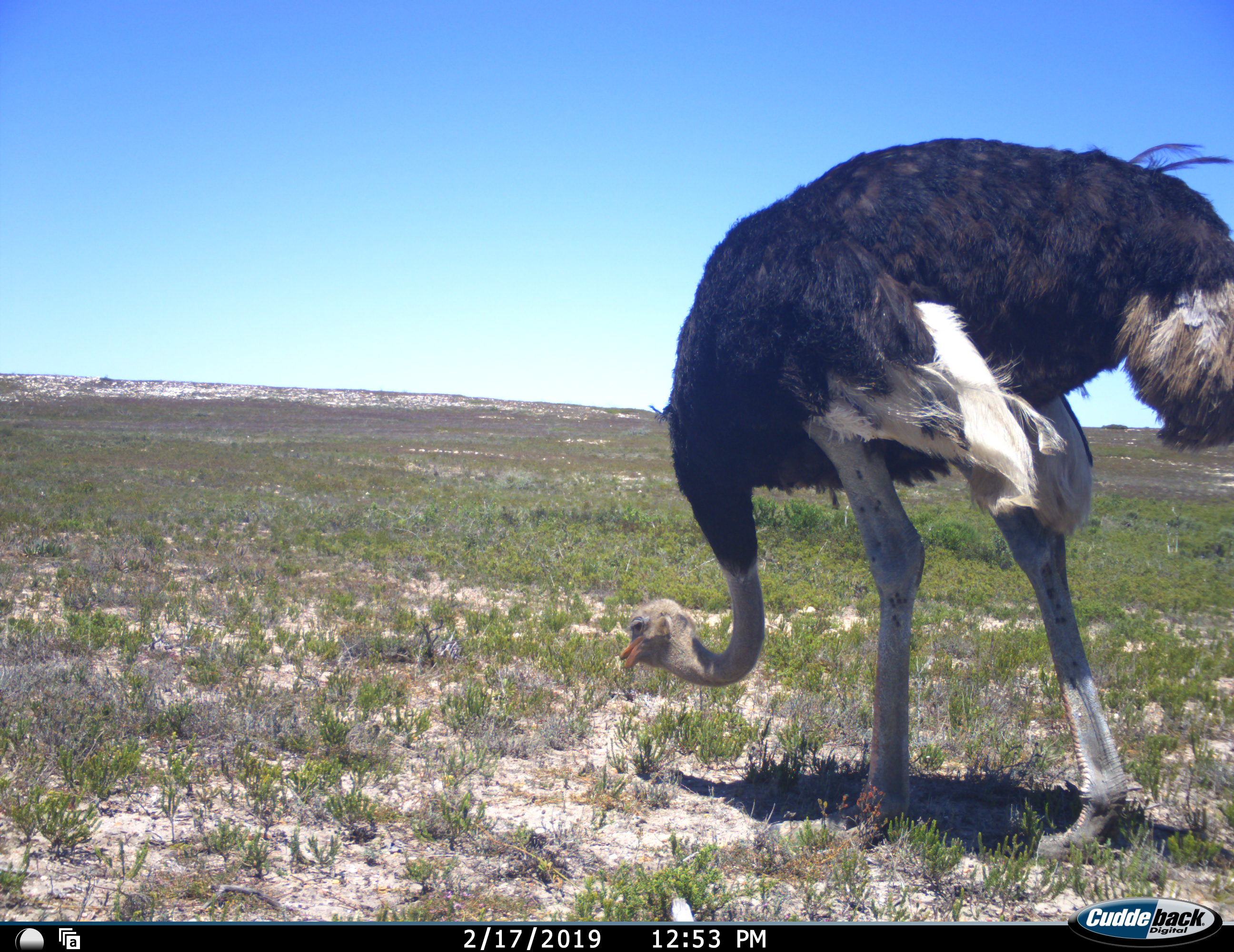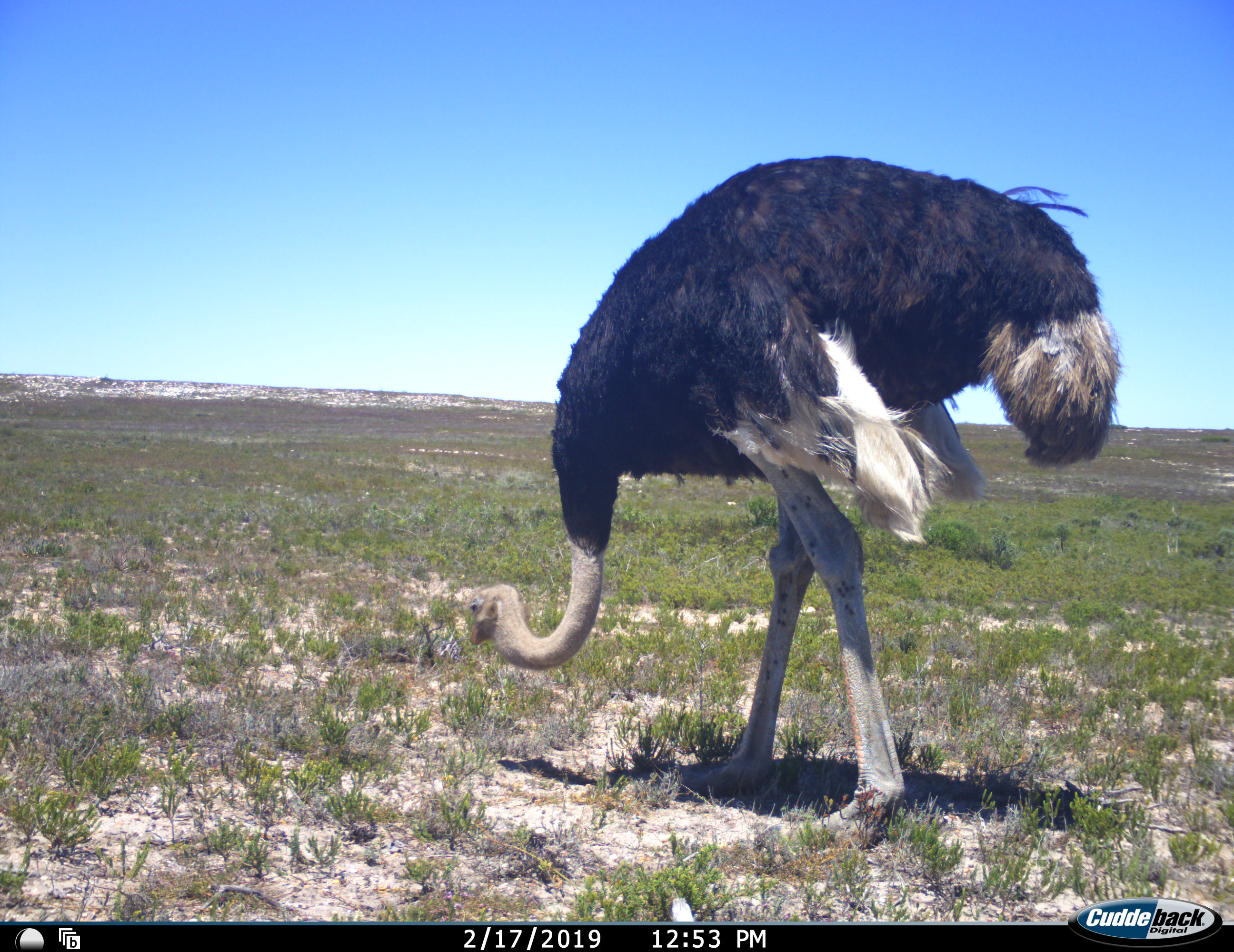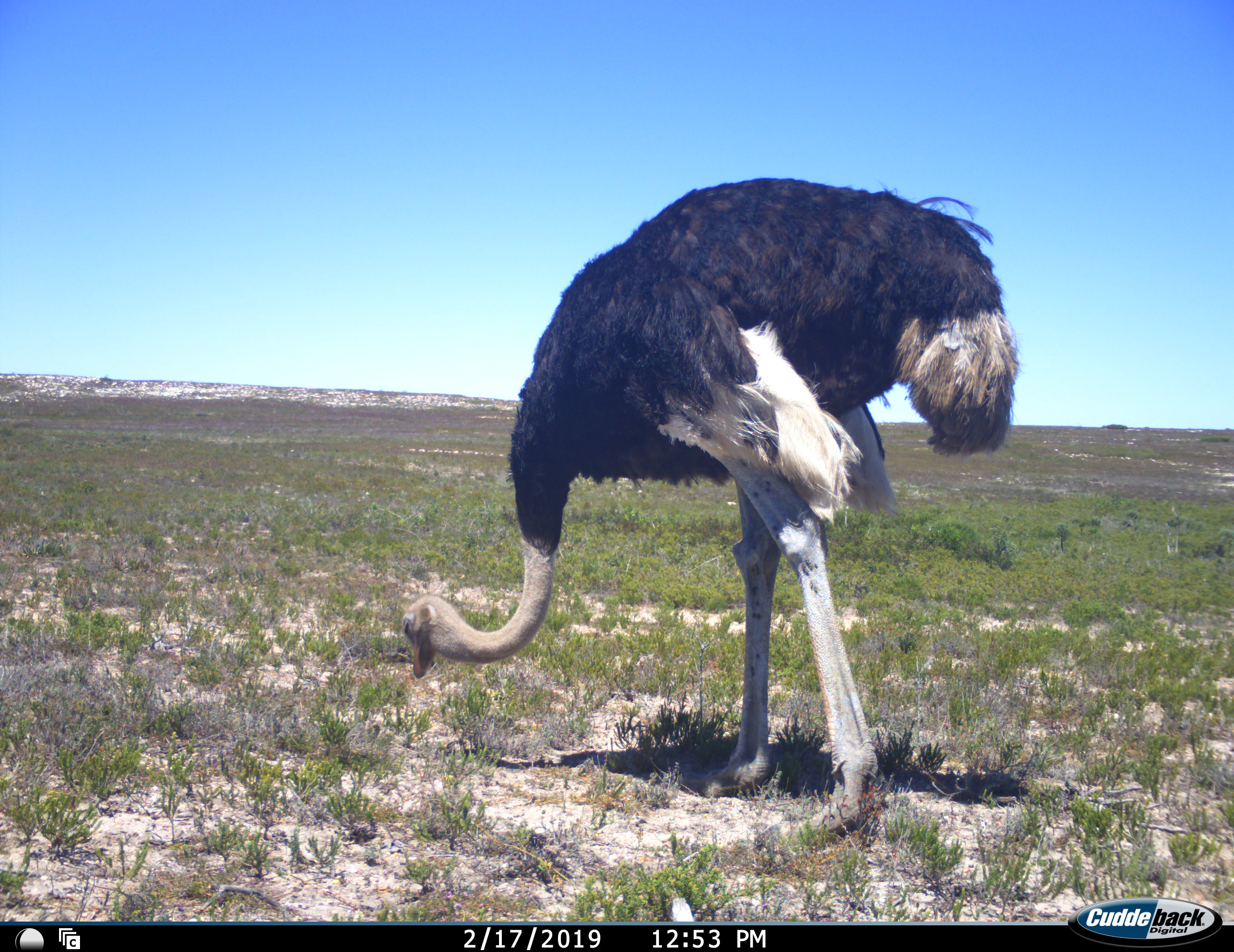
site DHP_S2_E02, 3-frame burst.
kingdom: Animalia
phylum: Chordata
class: Aves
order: Struthioniformes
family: Struthionidae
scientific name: Struthionidae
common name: ostrich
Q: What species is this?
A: Ostrich (Struthionidae).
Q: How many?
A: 1.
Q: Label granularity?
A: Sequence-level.